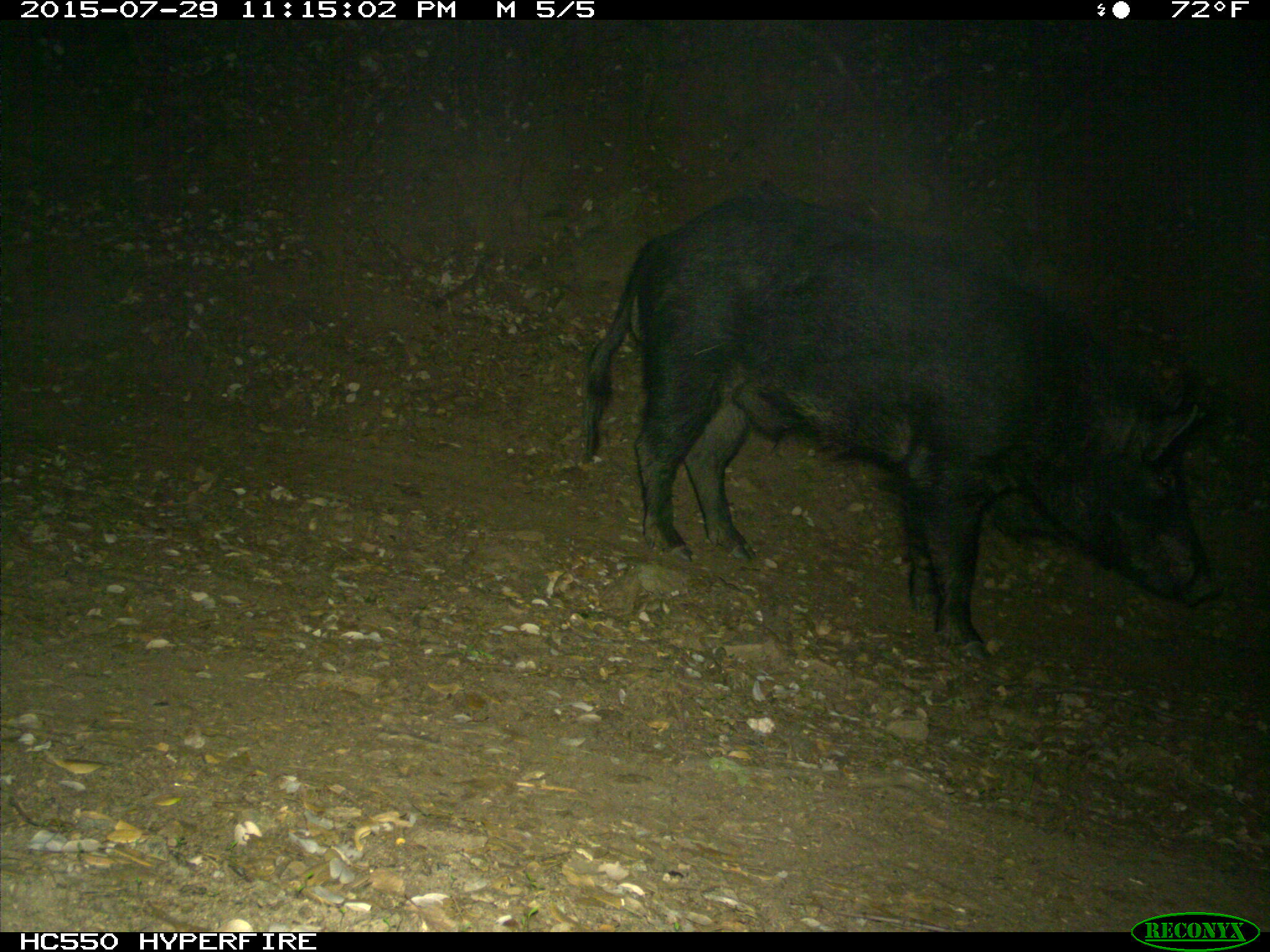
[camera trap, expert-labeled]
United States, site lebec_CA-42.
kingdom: Animalia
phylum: Chordata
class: Mammalia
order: Artiodactyla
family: Suidae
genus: Sus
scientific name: Sus scrofa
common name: wild boar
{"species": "Sus scrofa (wild boar)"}